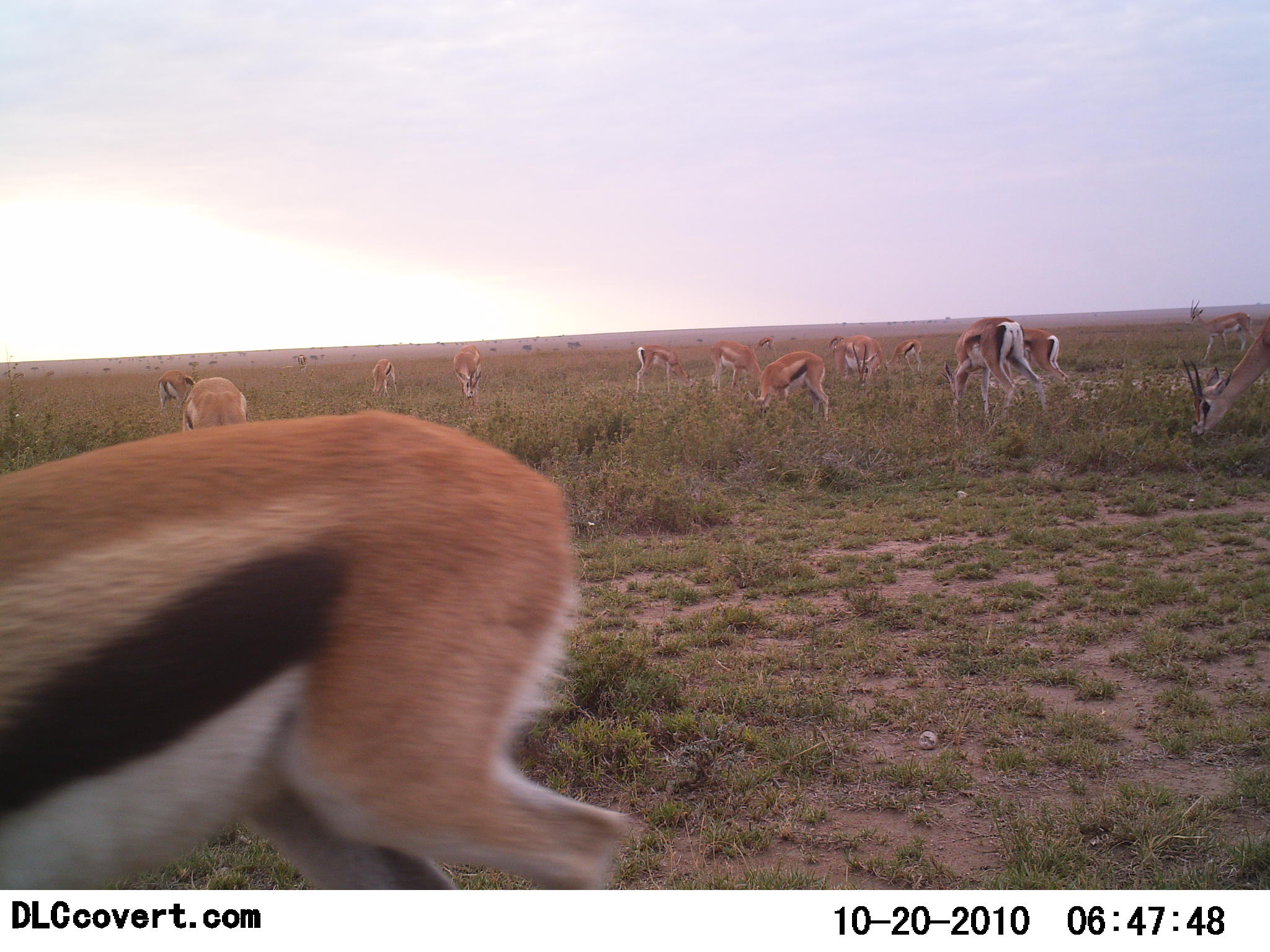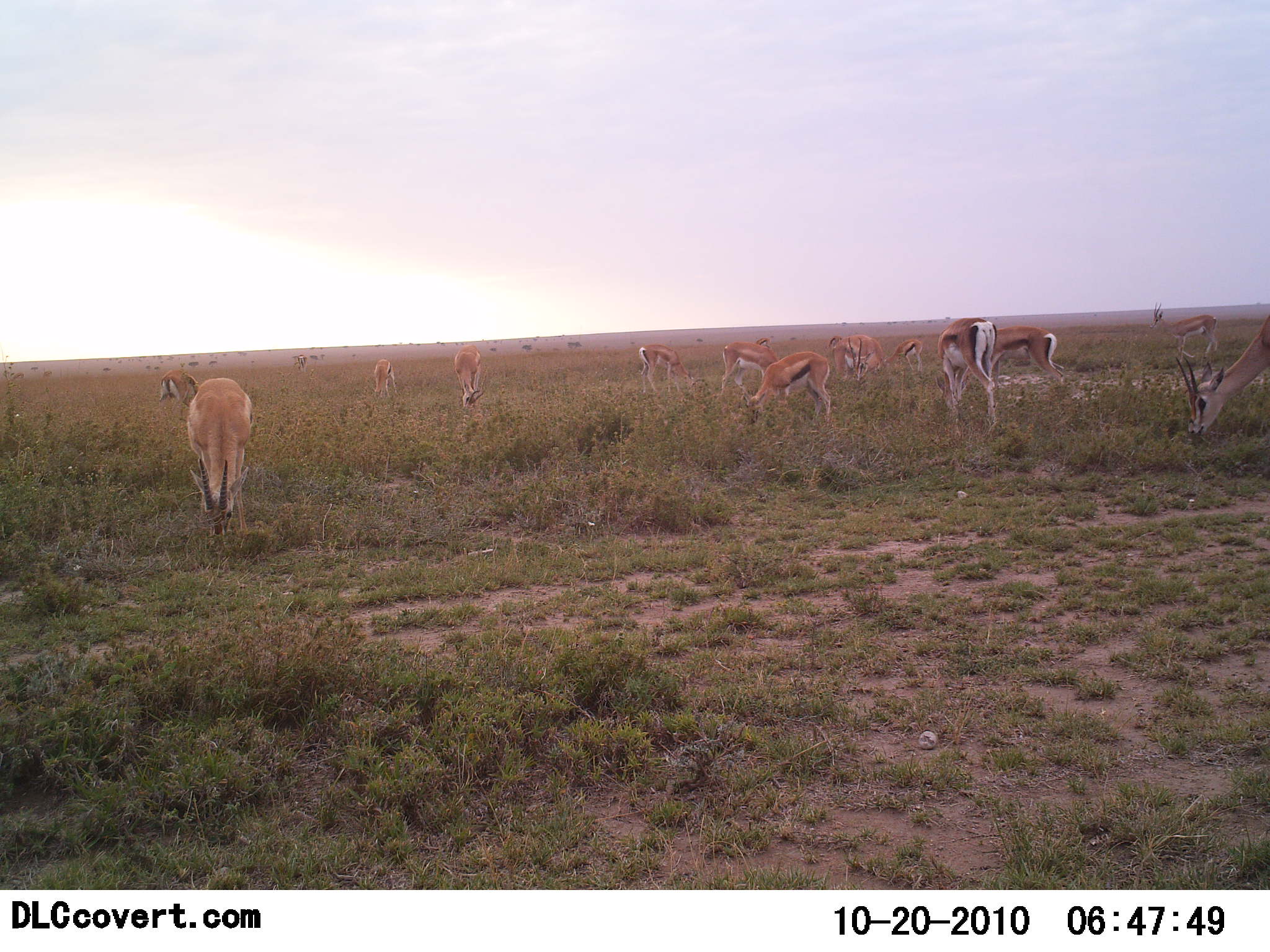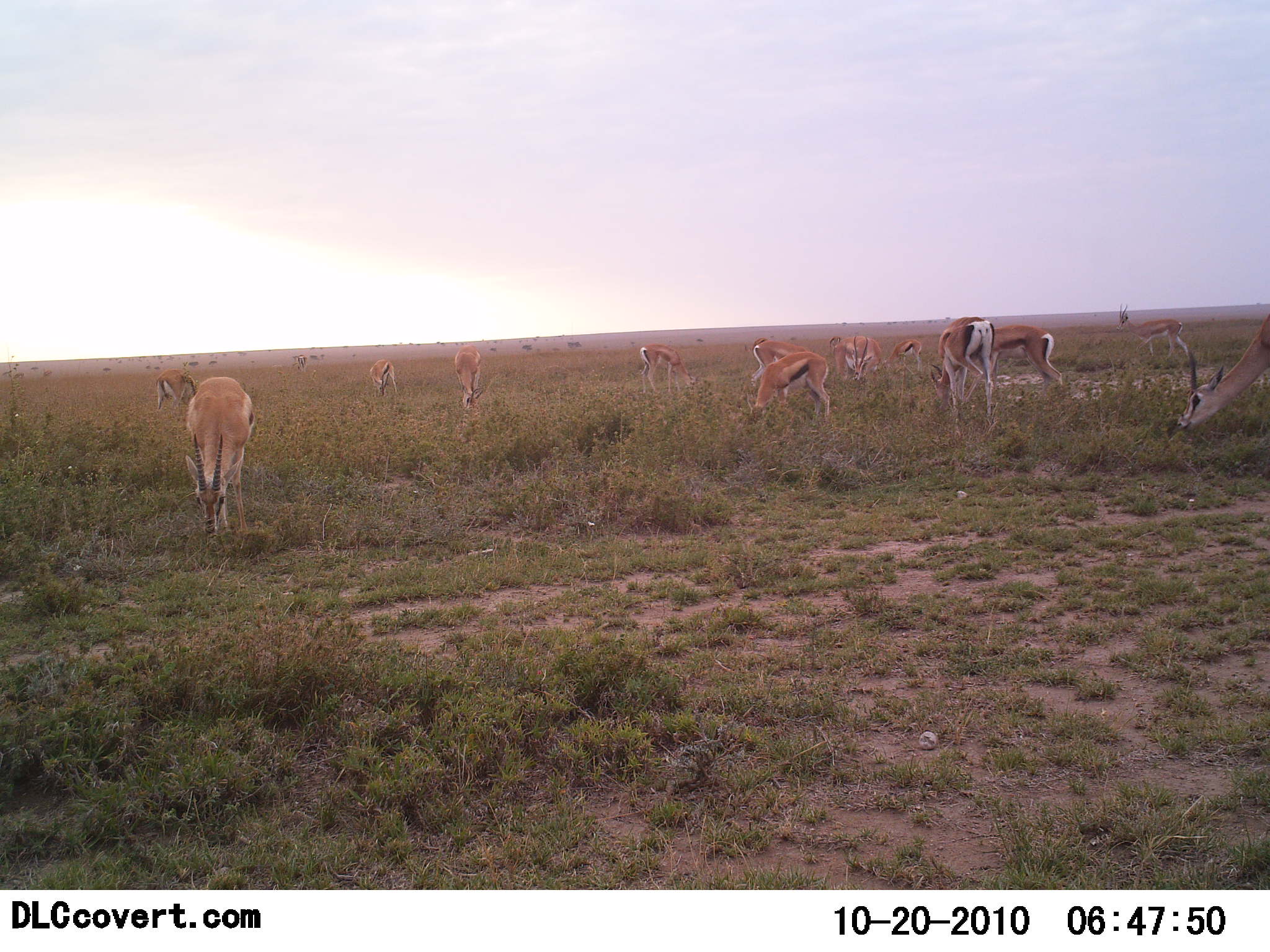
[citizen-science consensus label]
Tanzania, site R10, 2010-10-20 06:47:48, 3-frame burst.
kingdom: Animalia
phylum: Chordata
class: Mammalia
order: Artiodactyla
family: Bovidae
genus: Eudorcas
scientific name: Eudorcas thomsonii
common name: thomson's gazelle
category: gazellethomsons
Gazellethomsons (thomson's gazelle) (Eudorcas thomsonii), count 11-50. Behavior (volunteer vote fractions): standing 36%, resting 0%, moving 64%, interacting 0%. Young present (vote fraction): 0%. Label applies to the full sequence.